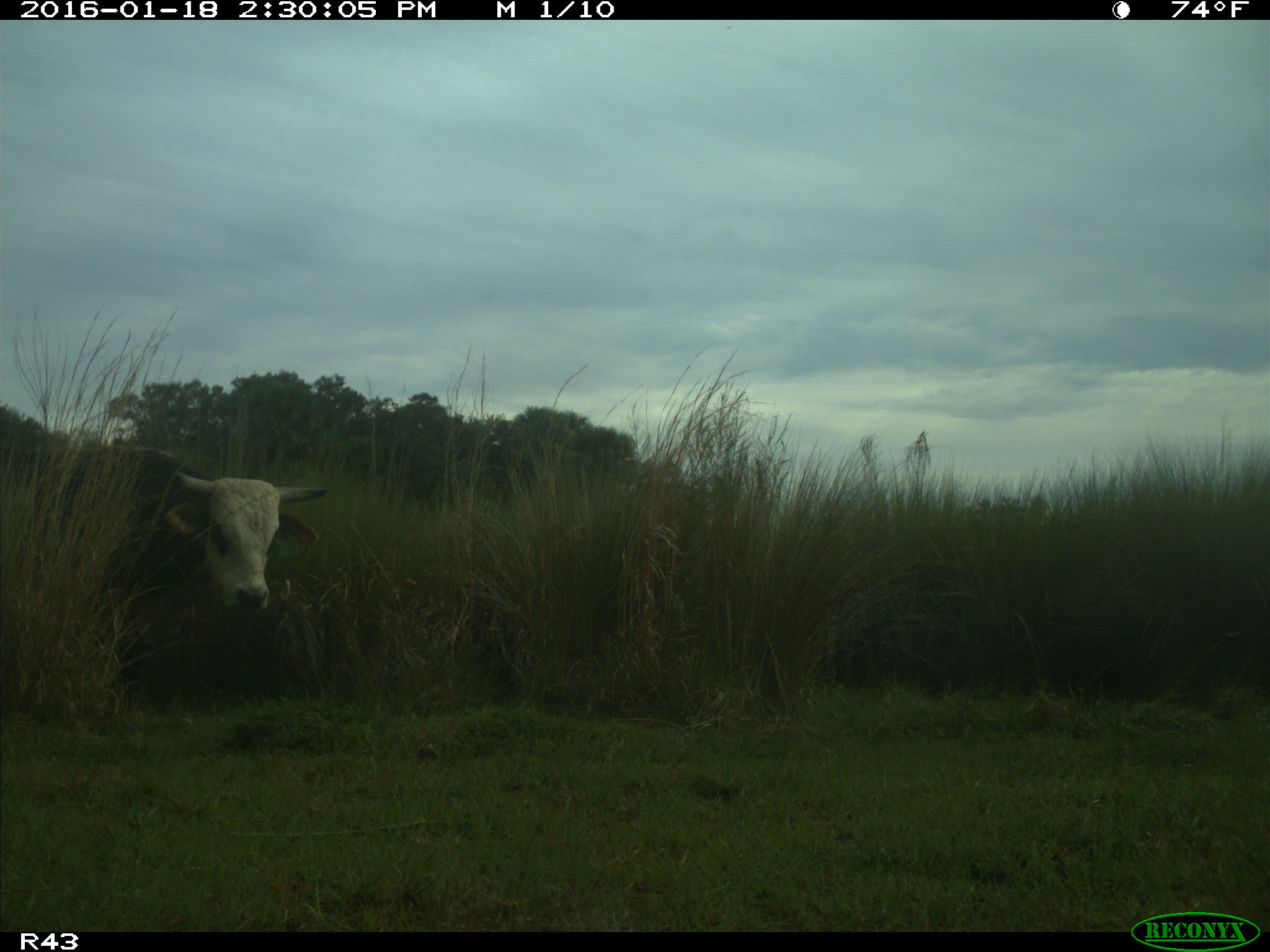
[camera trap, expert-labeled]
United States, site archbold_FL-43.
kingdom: Animalia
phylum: Chordata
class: Mammalia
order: Artiodactyla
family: Bovidae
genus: Bos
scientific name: Bos taurus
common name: domestic cow